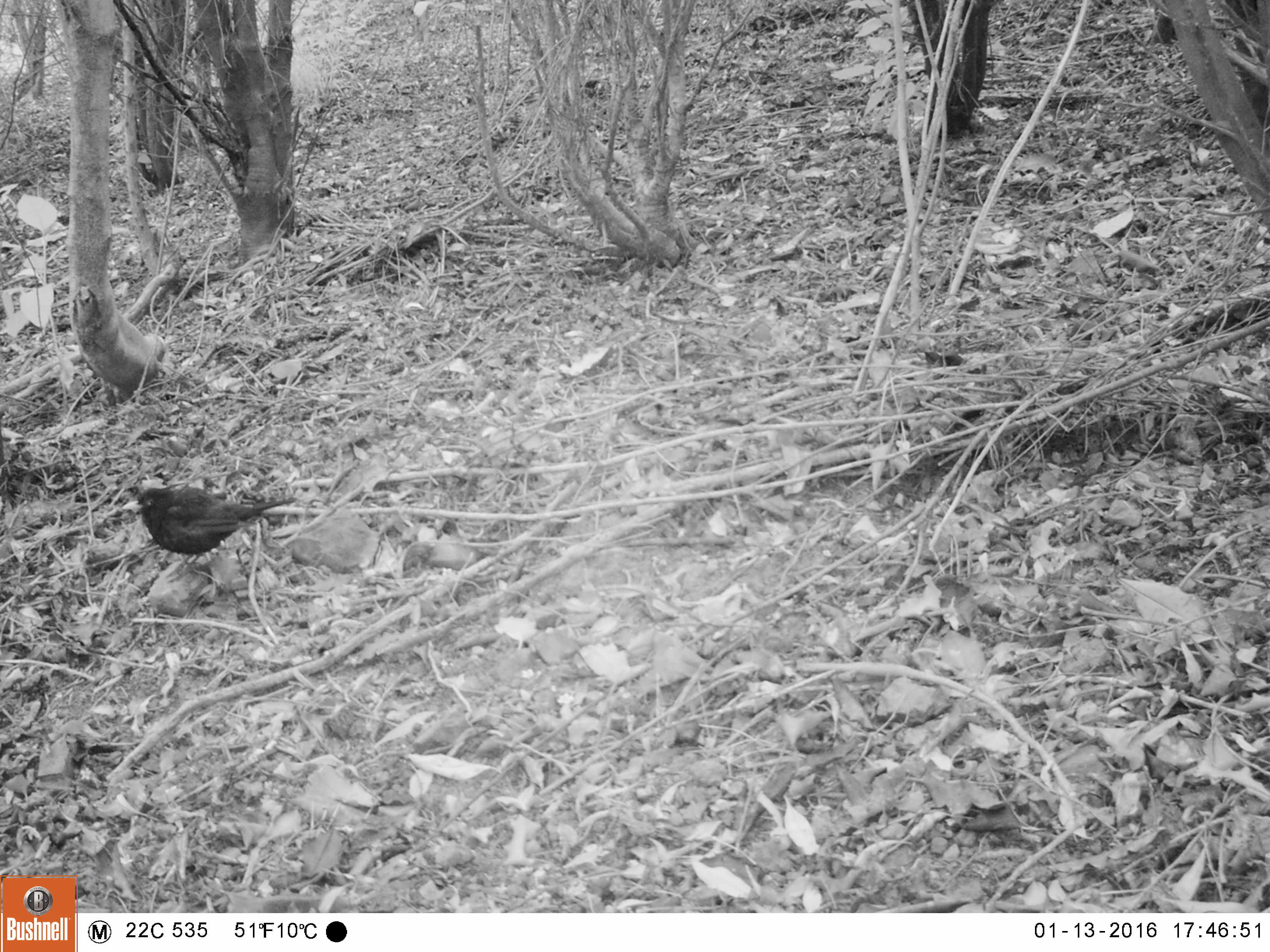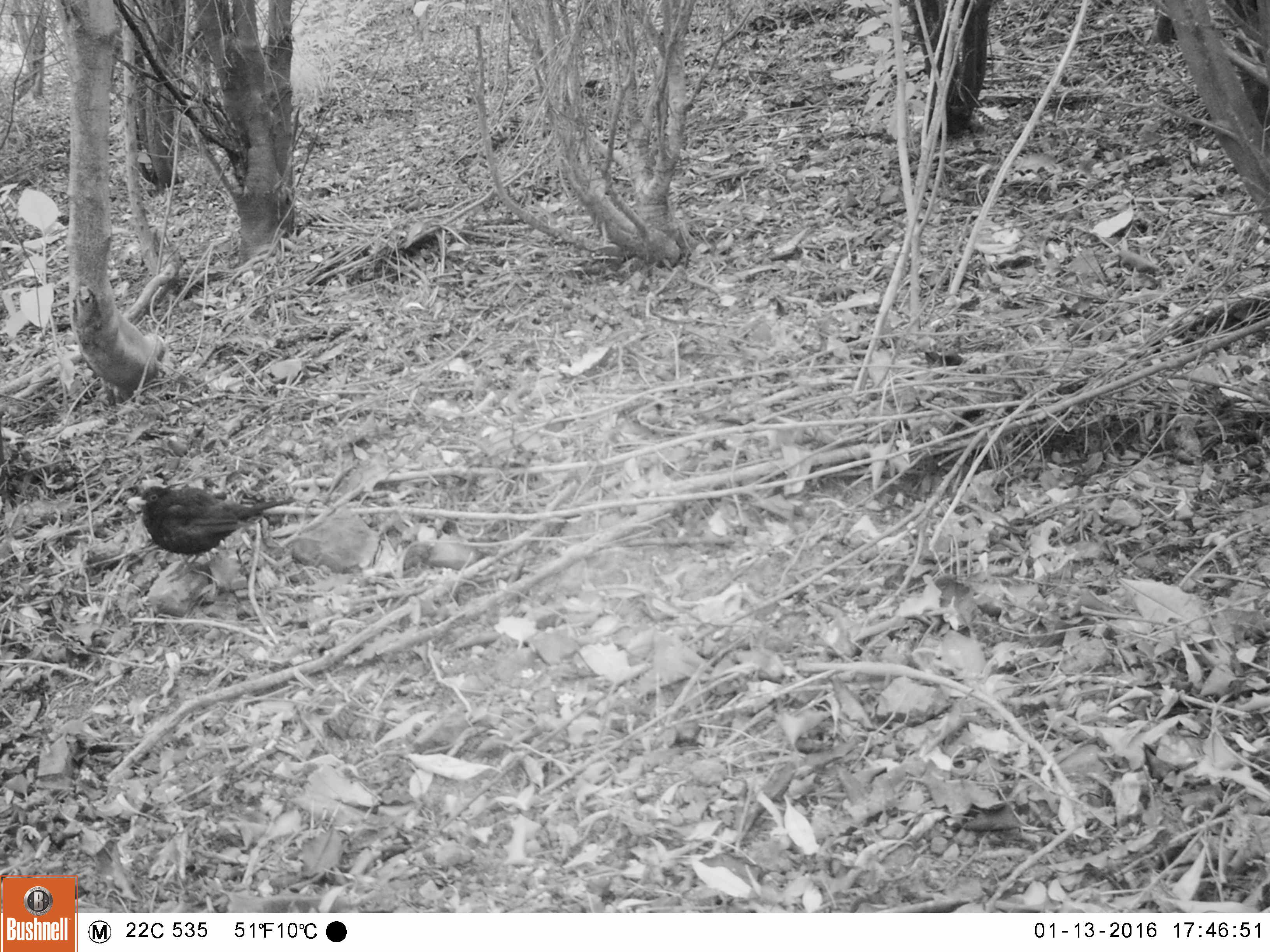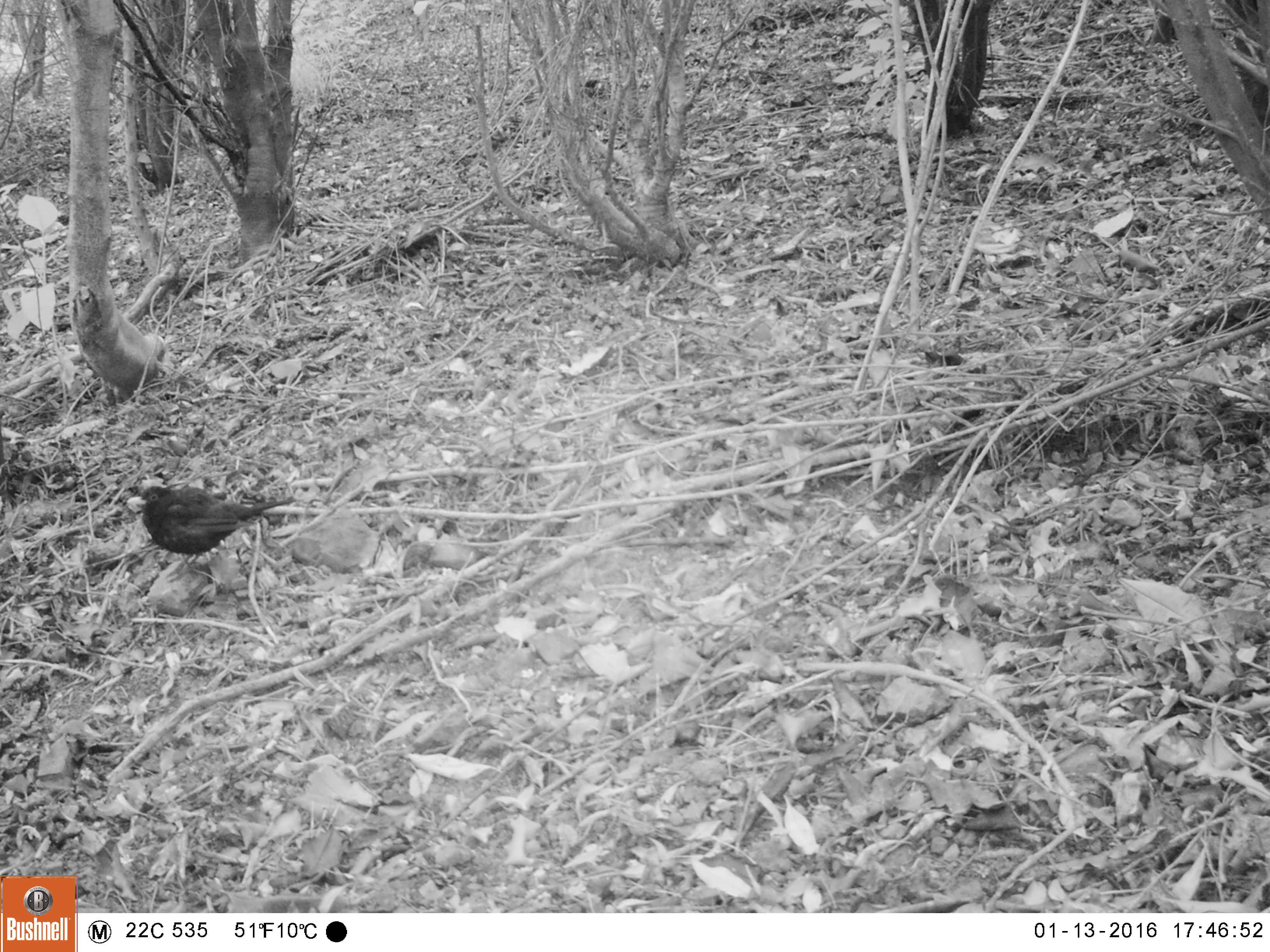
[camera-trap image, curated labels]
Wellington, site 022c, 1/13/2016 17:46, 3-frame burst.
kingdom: Animalia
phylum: Chordata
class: Aves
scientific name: Aves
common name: bird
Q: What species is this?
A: Bird (Aves).